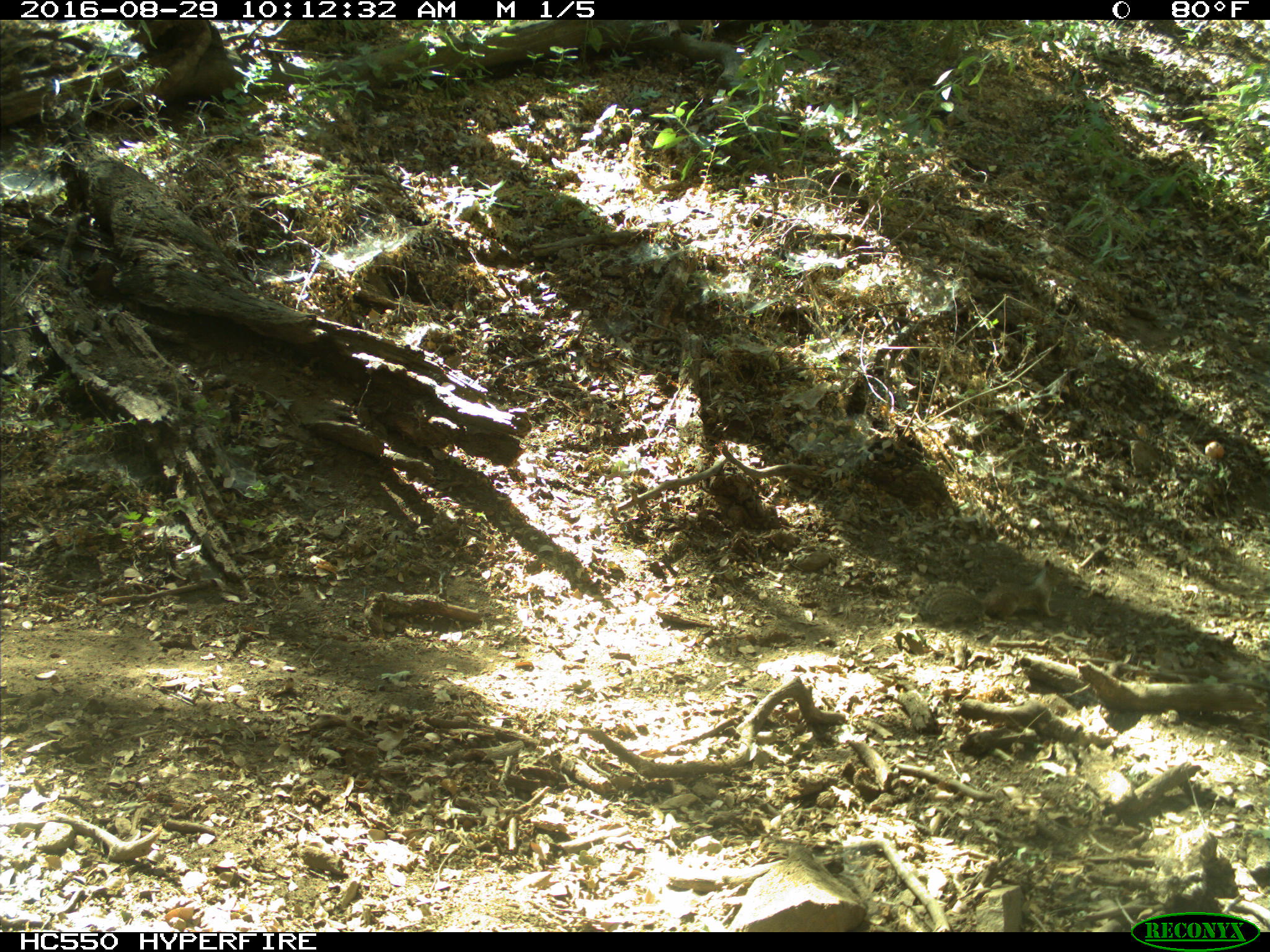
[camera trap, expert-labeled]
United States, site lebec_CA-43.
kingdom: Animalia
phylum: Chordata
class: Mammalia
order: Rodentia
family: Sciuridae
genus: Otospermophilus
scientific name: Otospermophilus beecheyi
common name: california ground squirrel